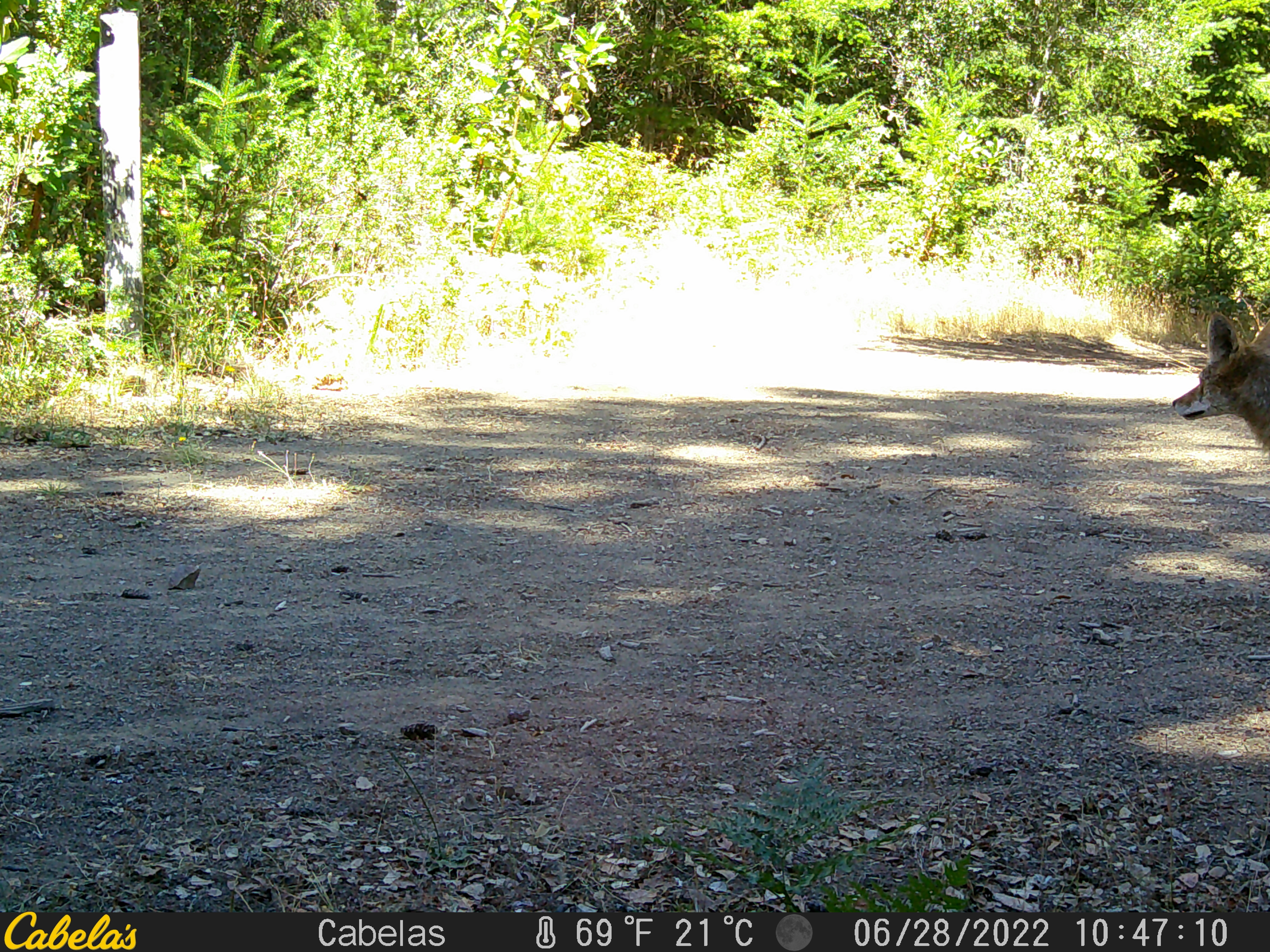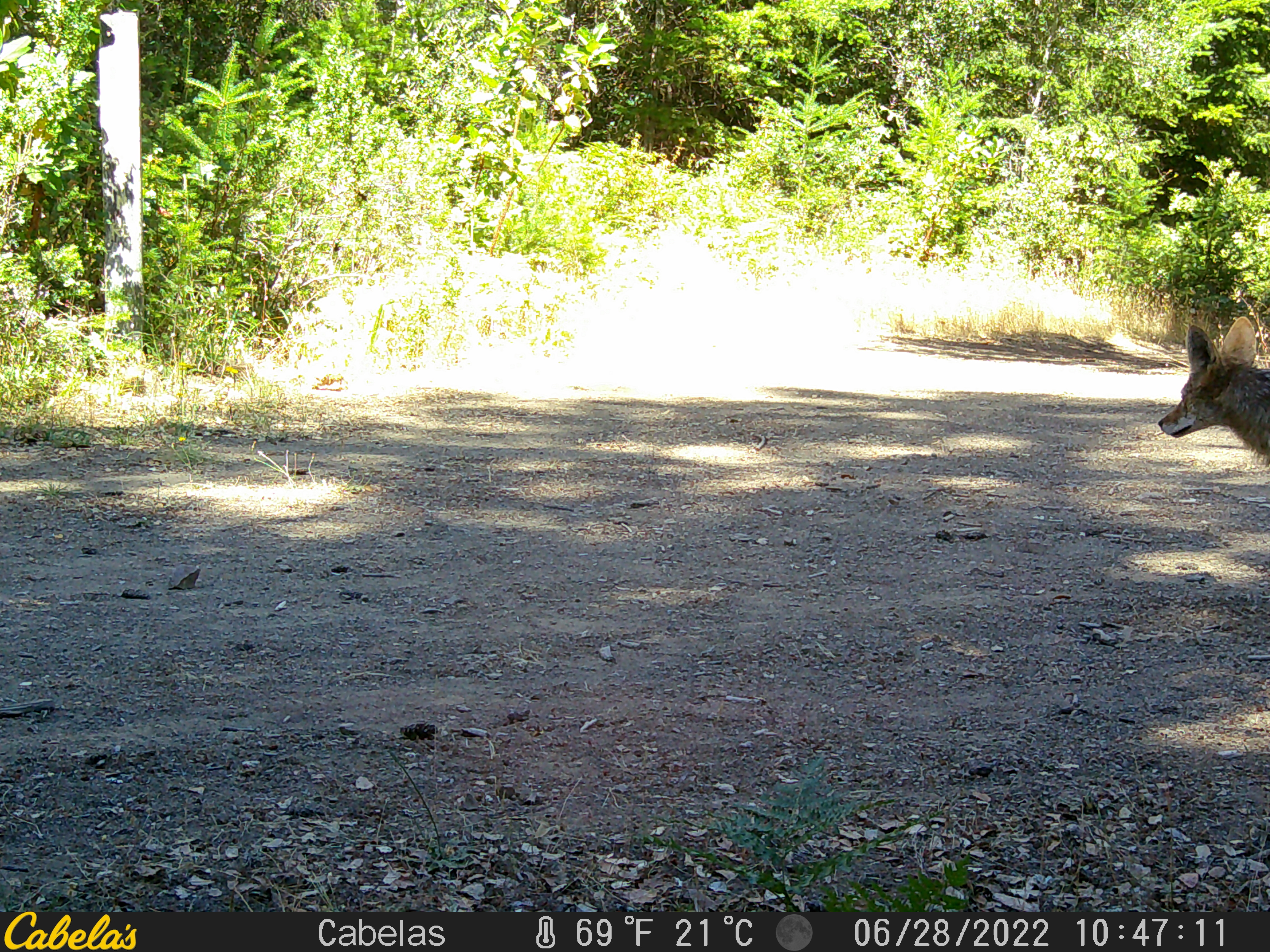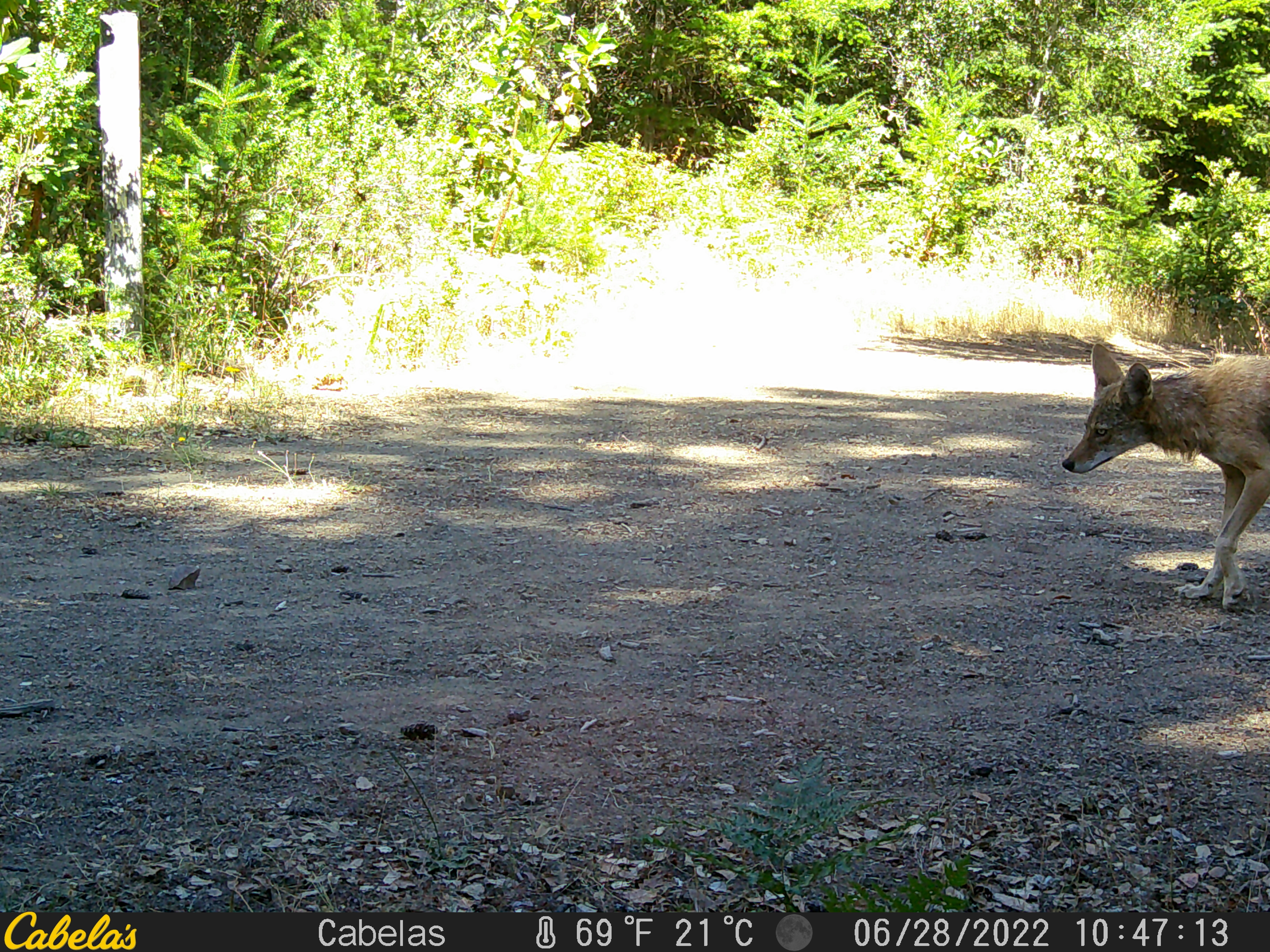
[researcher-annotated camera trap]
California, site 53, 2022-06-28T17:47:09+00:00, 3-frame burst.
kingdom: Animalia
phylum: Chordata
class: Mammalia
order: Carnivora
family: Canidae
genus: Canis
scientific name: Canis latrans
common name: coyote